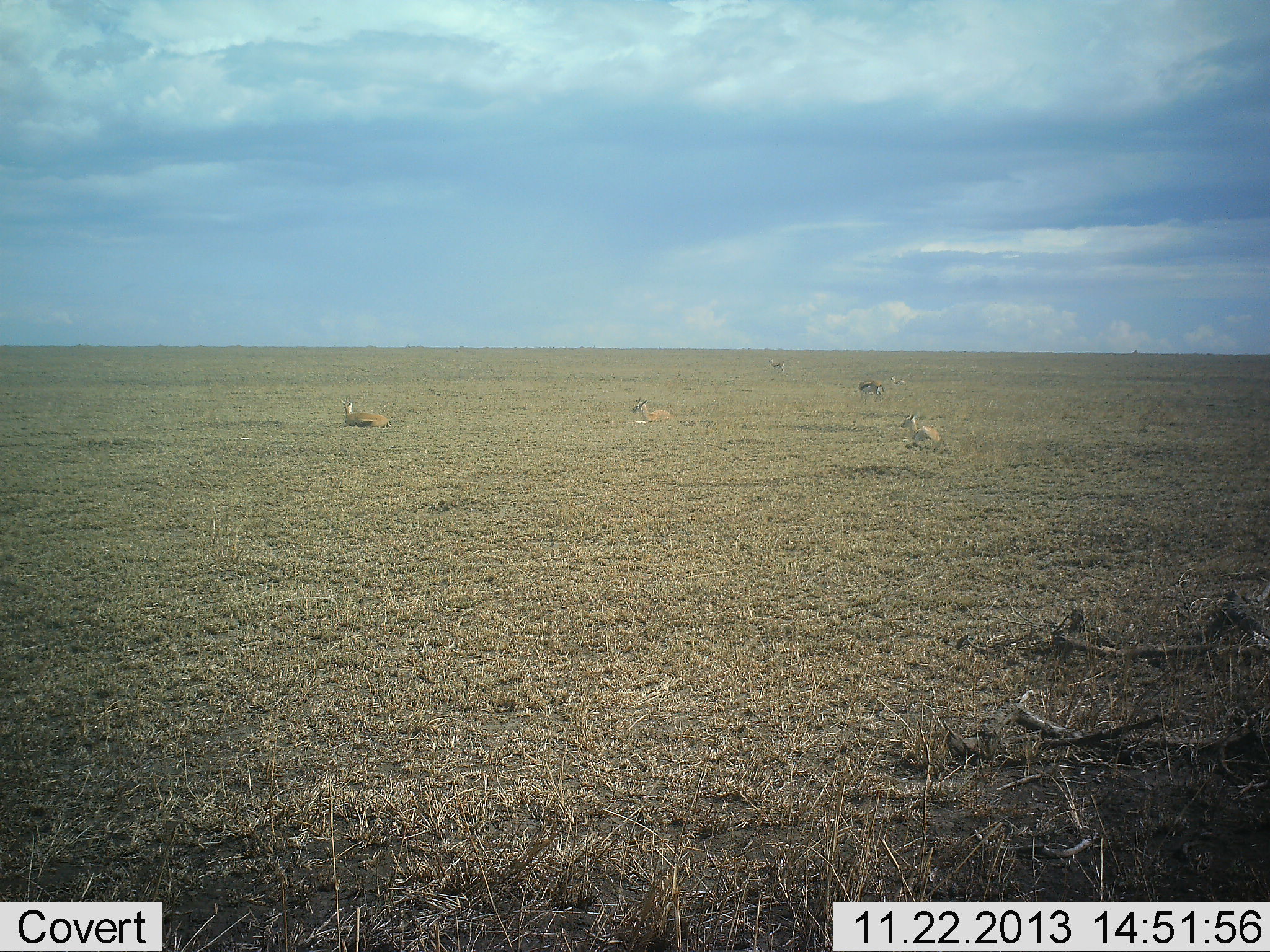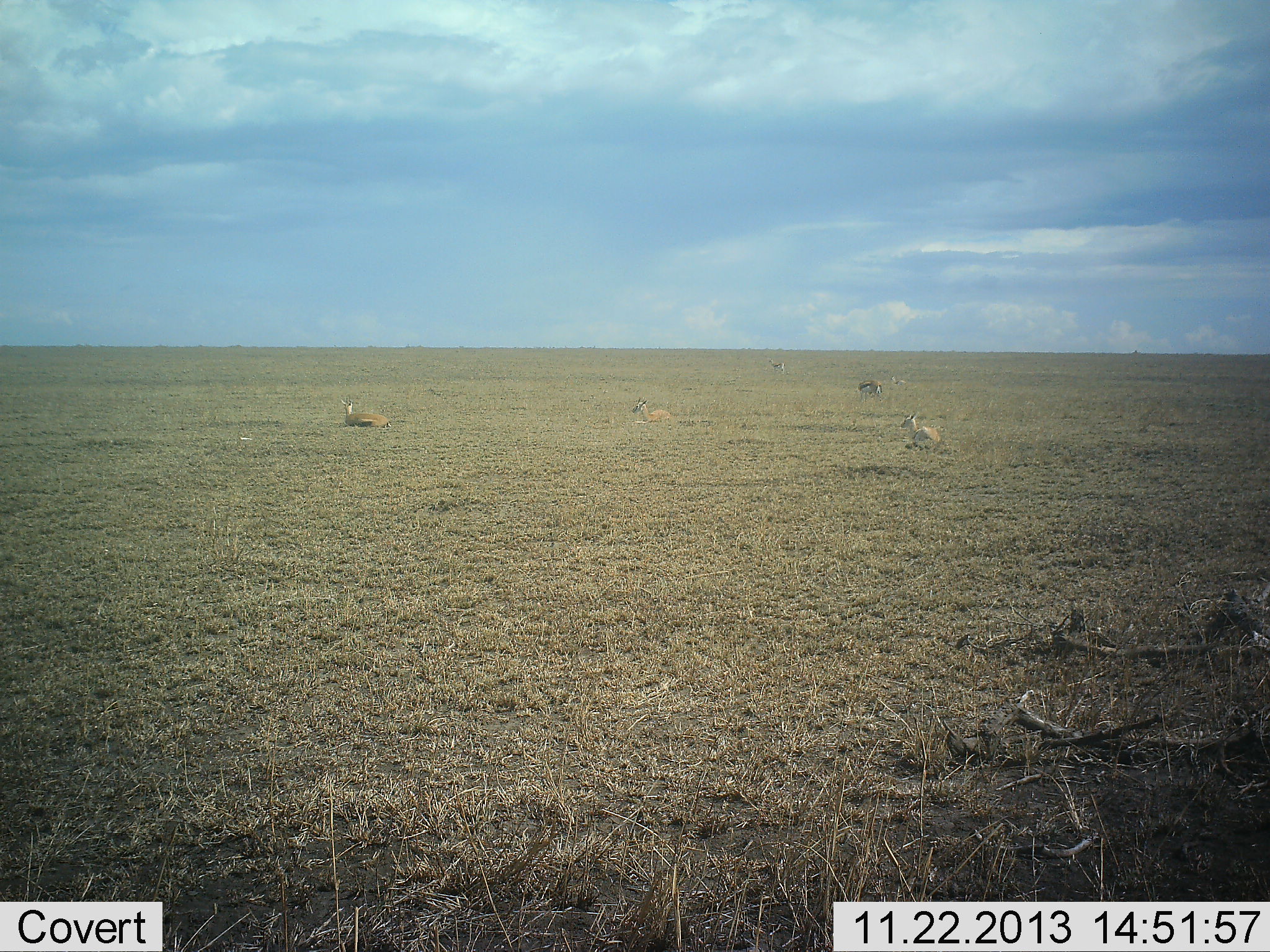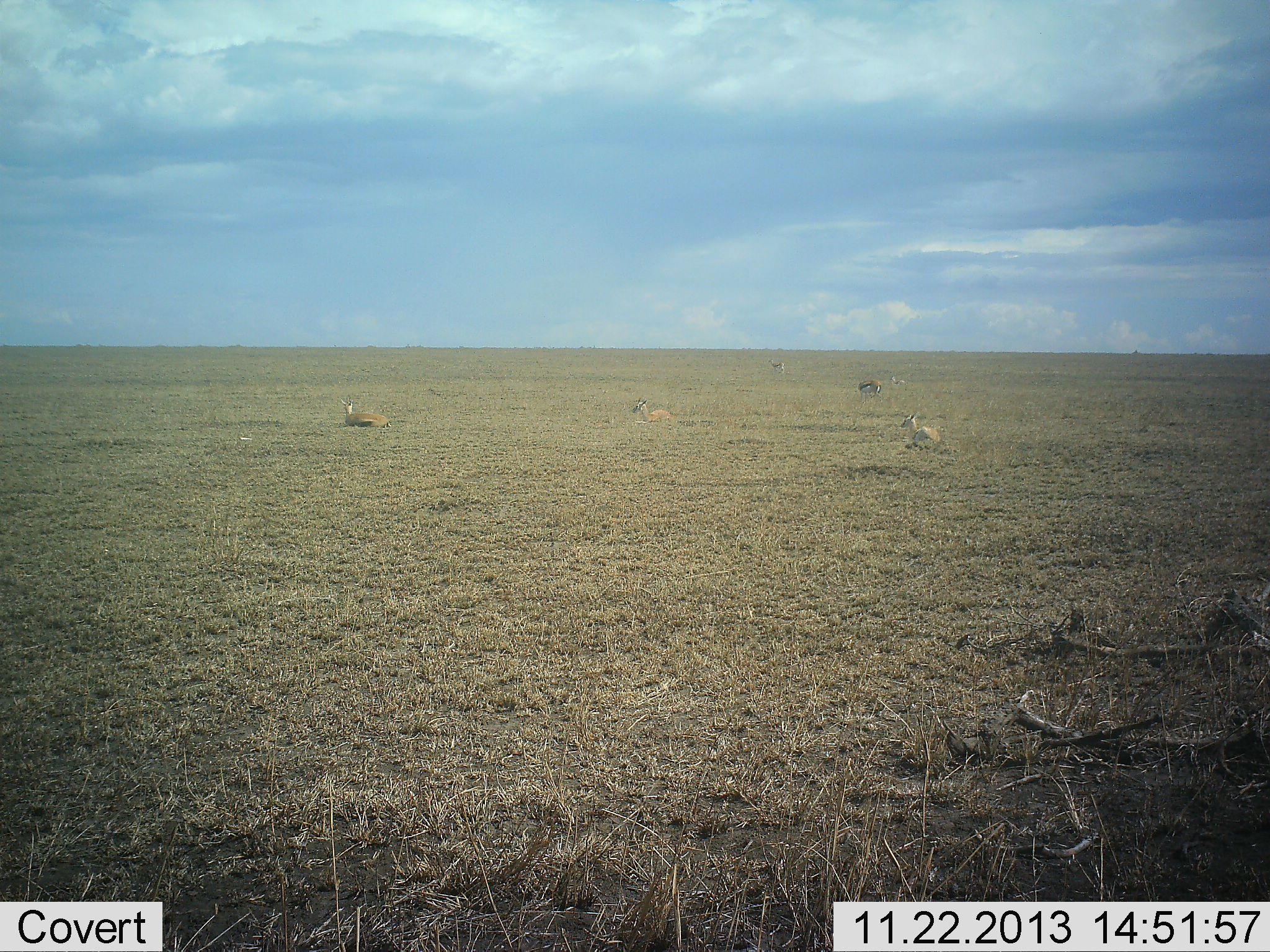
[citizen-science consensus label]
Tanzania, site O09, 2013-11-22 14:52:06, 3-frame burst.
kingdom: Animalia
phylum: Chordata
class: Mammalia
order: Artiodactyla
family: Bovidae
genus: Eudorcas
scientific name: Eudorcas thomsonii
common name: thomson's gazelle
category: gazellethomsons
Gazellethomsons (thomson's gazelle) (Eudorcas thomsonii), count 5. Behavior (volunteer vote fractions): standing 30%, resting 90%, moving 10%, interacting 0%. Young present (vote fraction): 0%. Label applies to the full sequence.